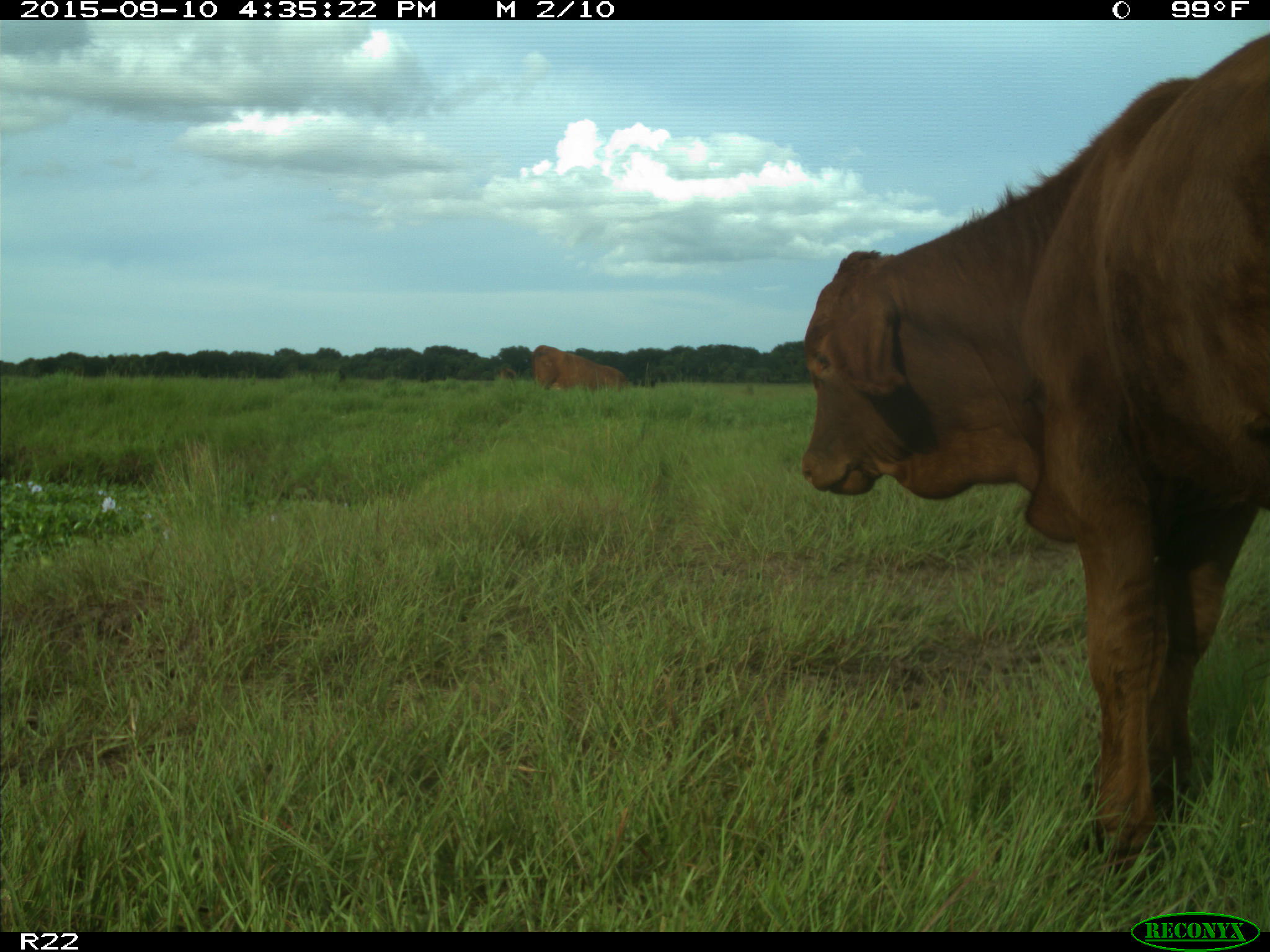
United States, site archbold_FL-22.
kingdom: Animalia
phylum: Chordata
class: Mammalia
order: Artiodactyla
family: Bovidae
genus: Bos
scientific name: Bos taurus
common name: domestic cow